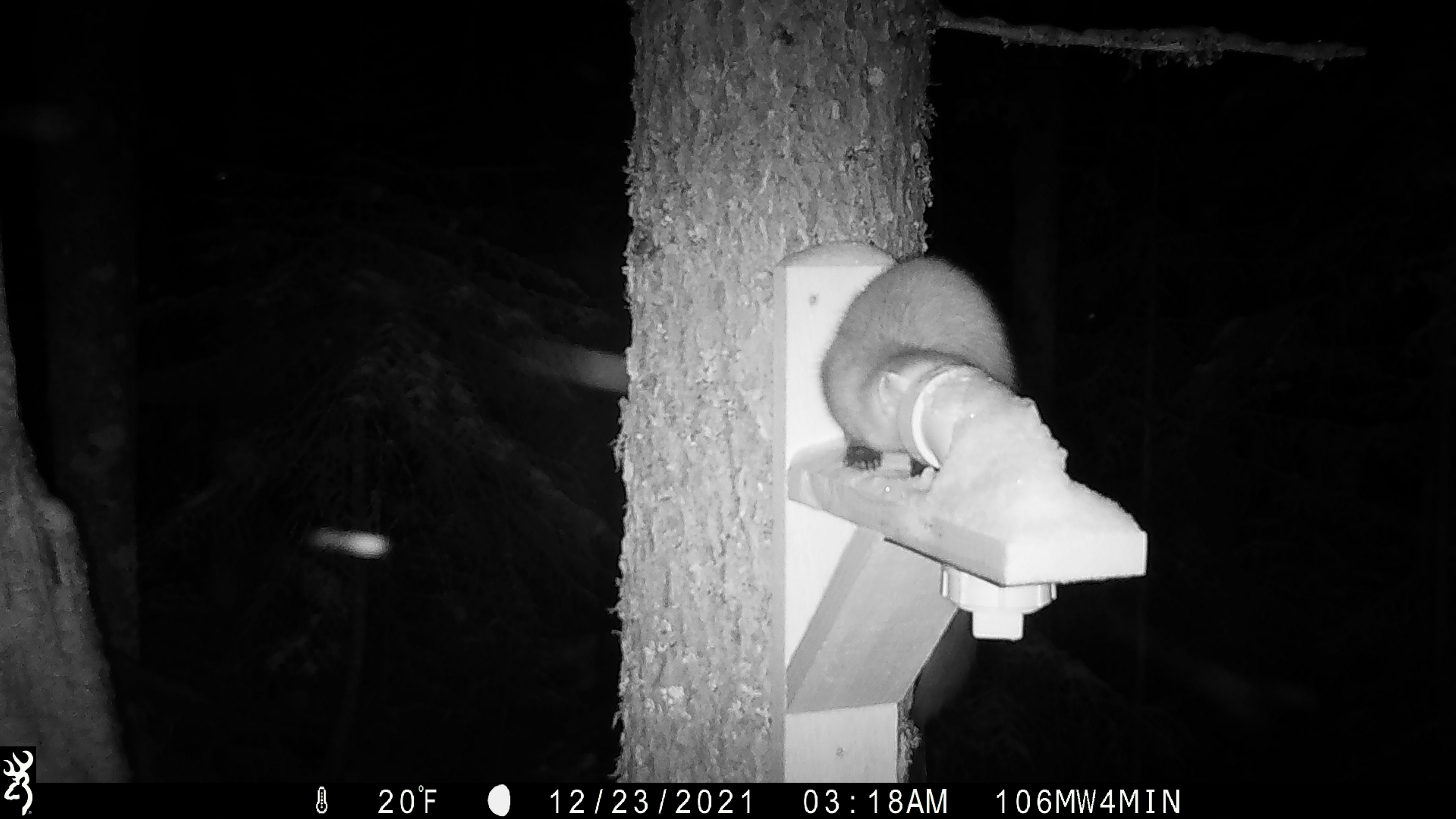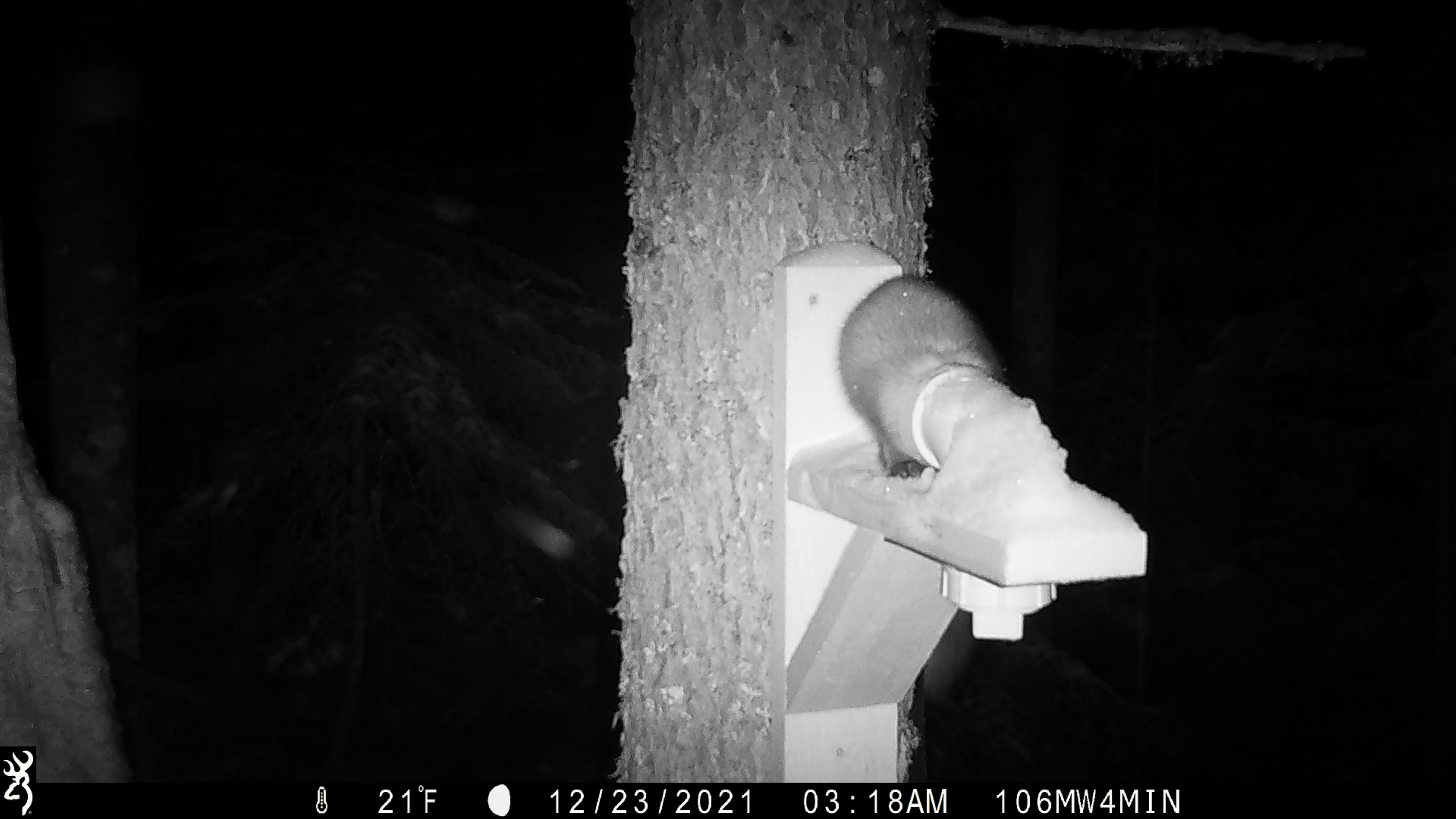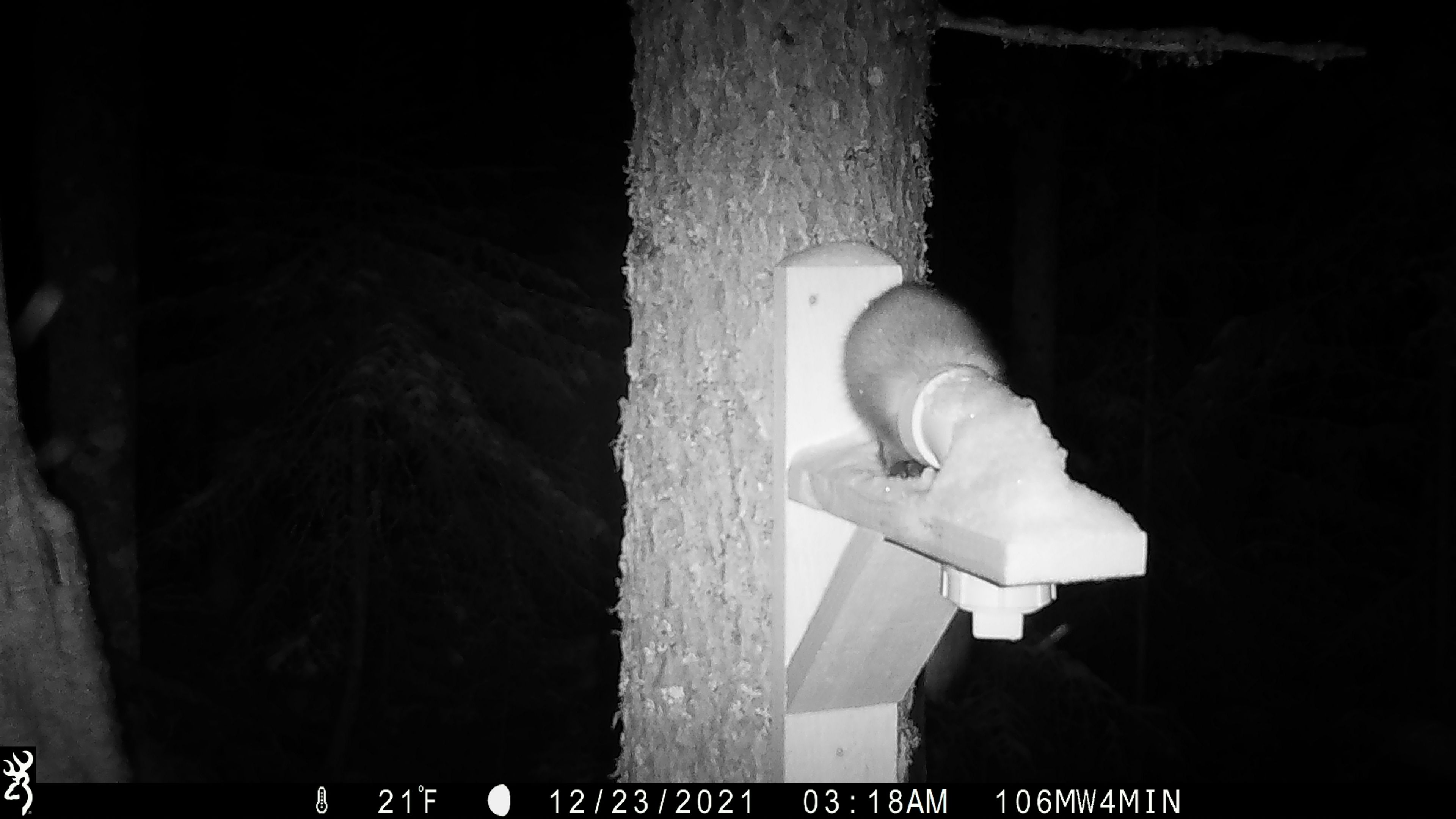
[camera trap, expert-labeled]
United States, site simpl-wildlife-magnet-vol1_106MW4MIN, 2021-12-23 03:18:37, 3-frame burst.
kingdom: Animalia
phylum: Chordata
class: Mammalia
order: Carnivora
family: Mustelidae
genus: Martes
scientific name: Martes americana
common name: american marten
American marten (Martes americana).